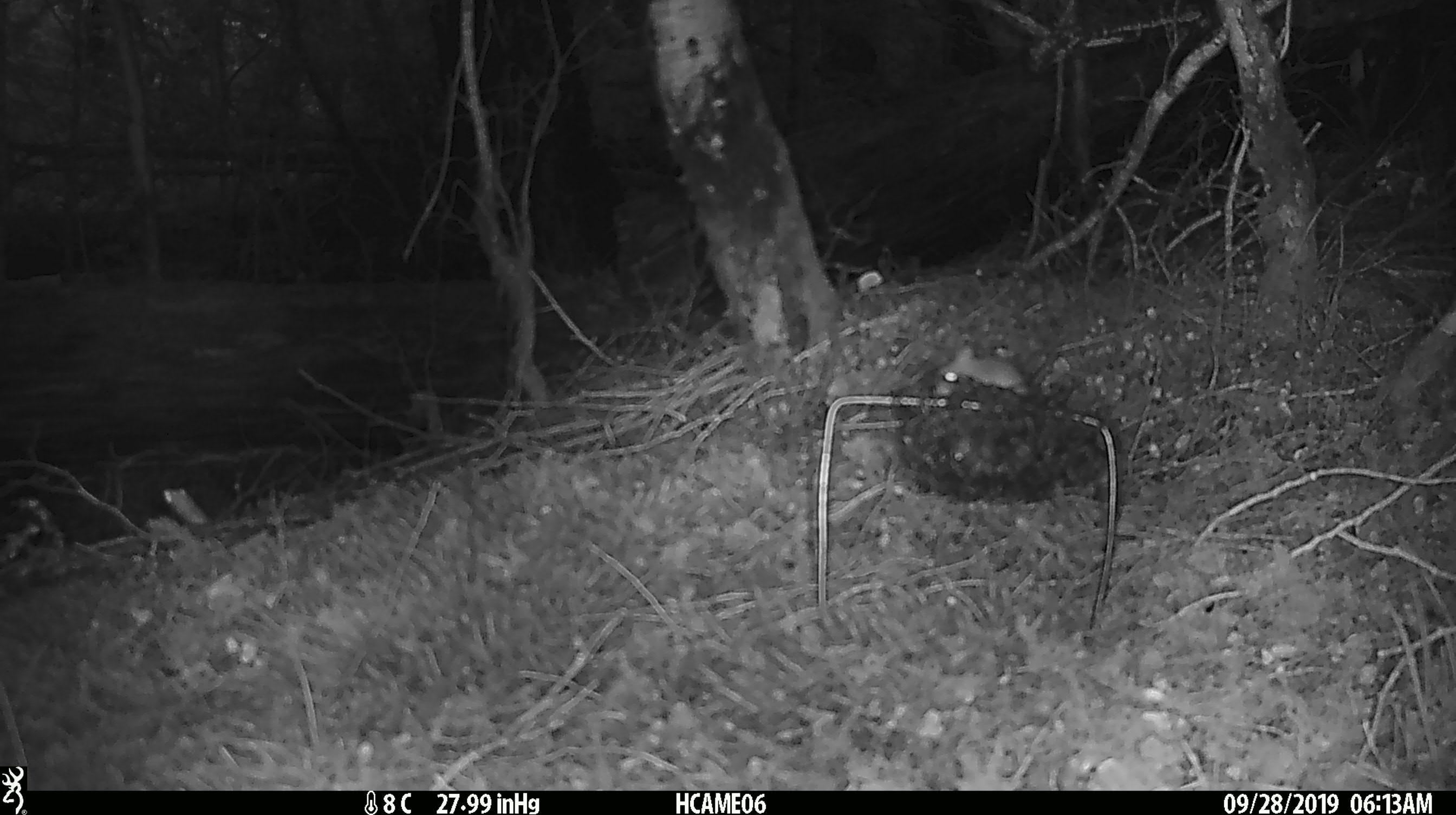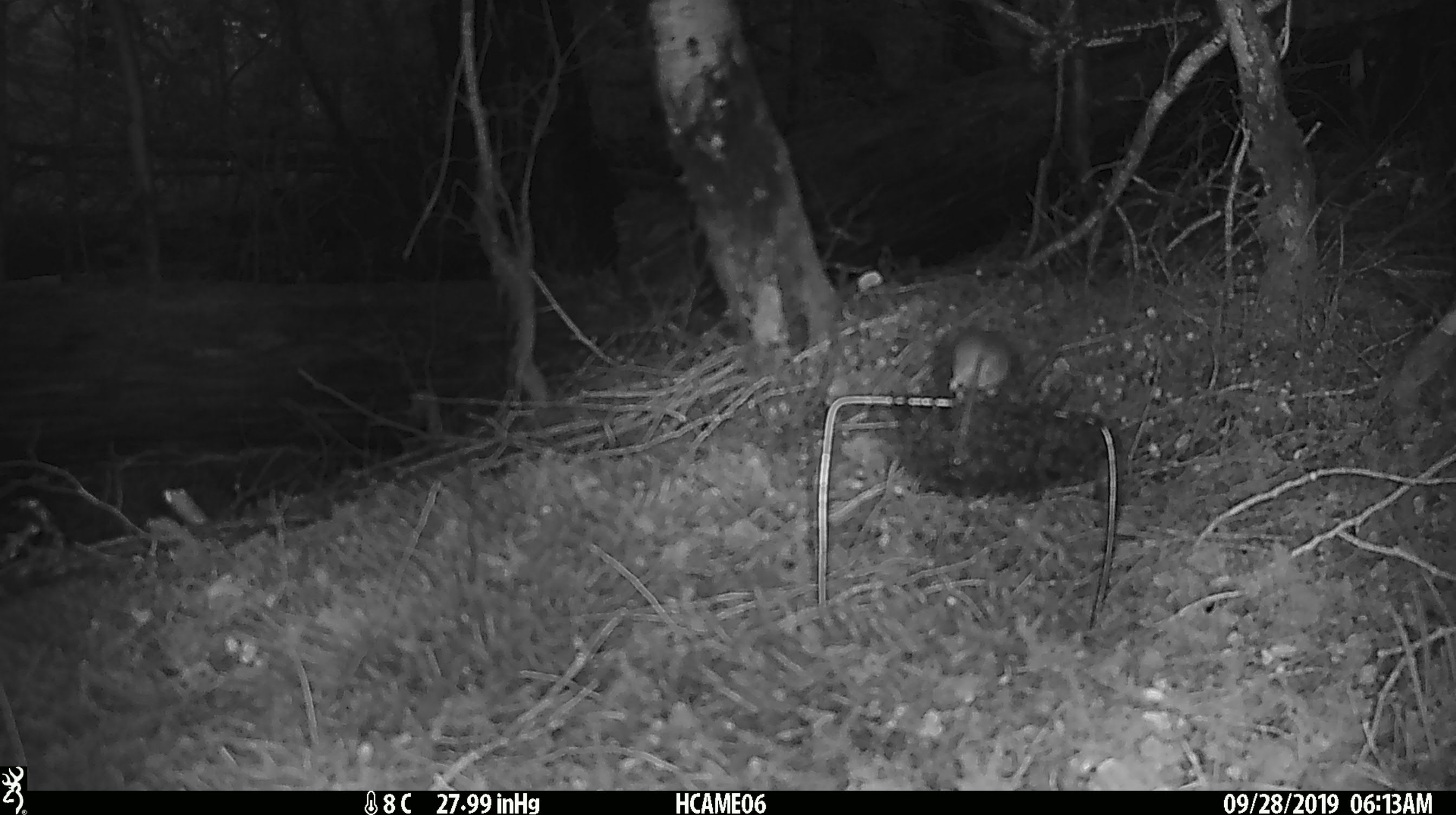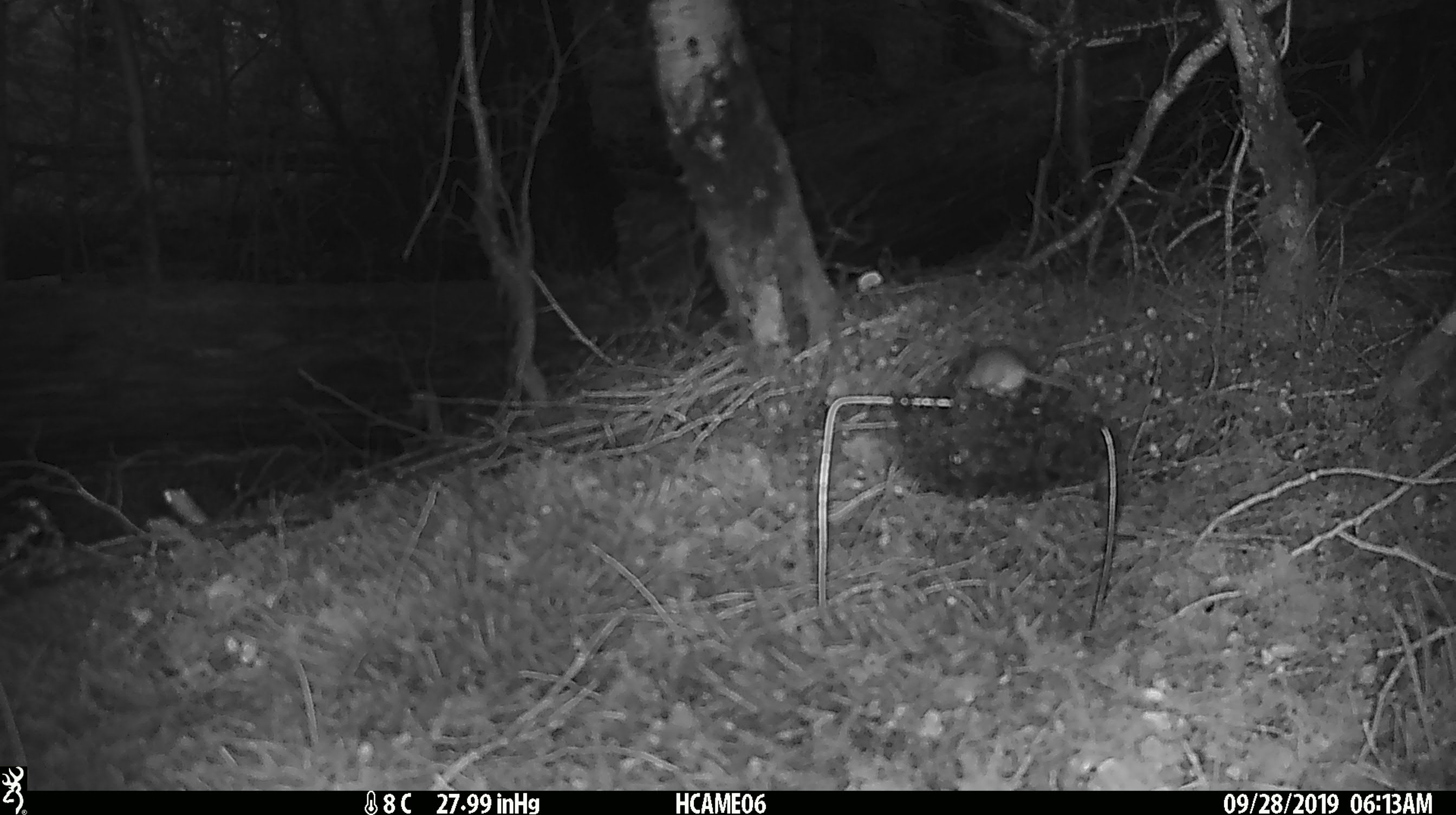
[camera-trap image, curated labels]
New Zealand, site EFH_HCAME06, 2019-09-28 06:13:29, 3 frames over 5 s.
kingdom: Animalia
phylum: Chordata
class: Mammalia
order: Rodentia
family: Muridae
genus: Mus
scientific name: Mus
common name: mouse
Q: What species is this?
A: Mouse (Mus).